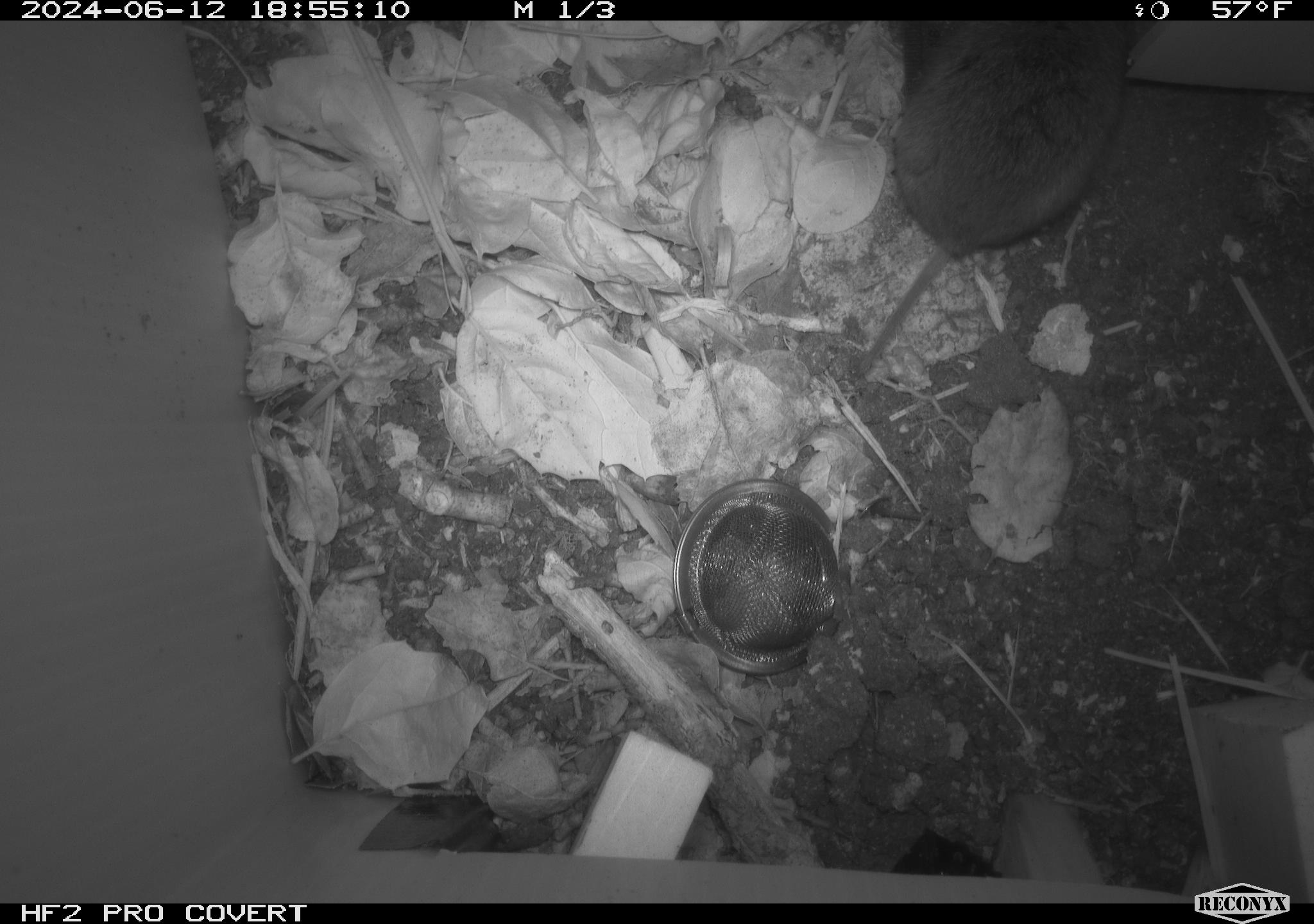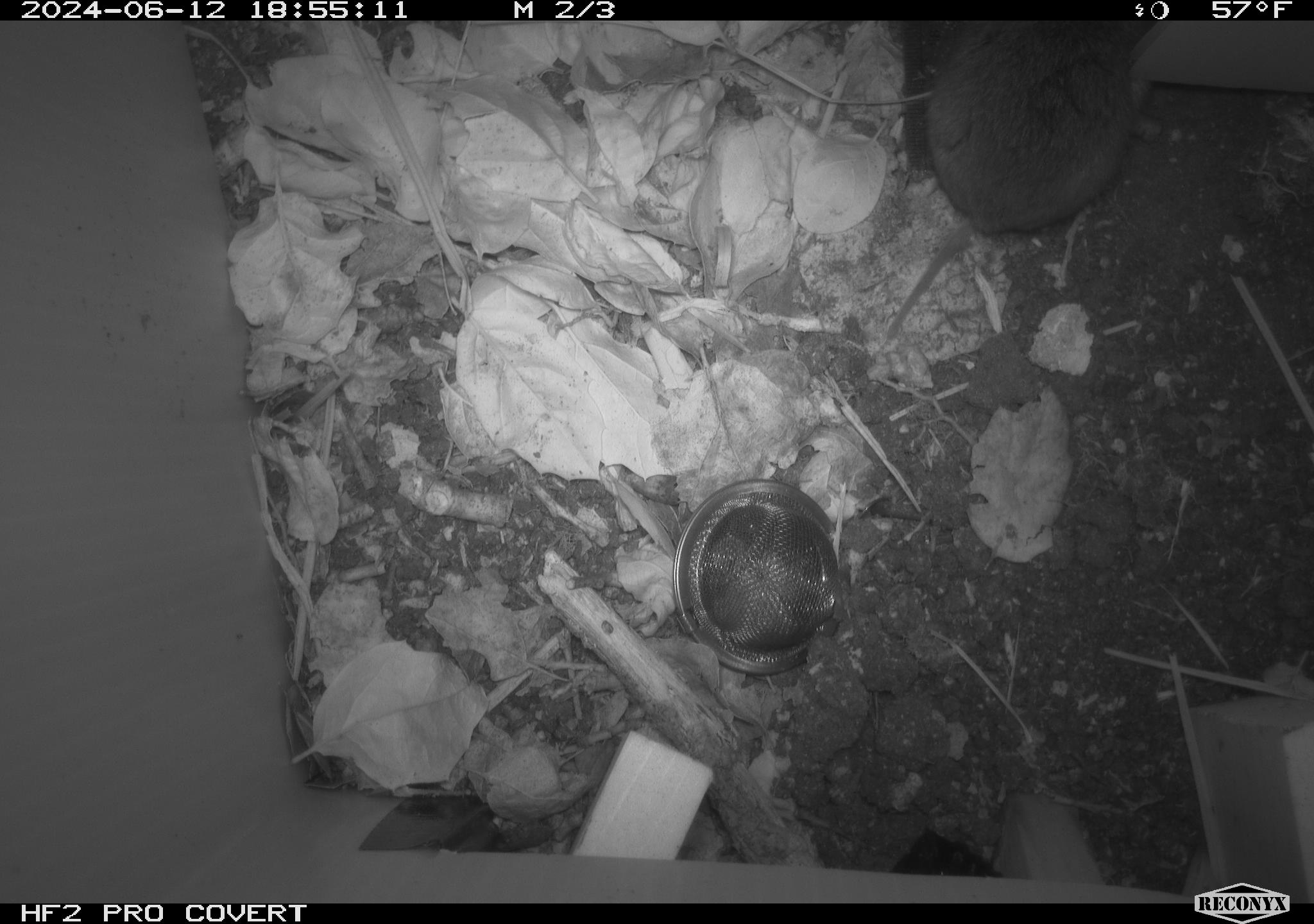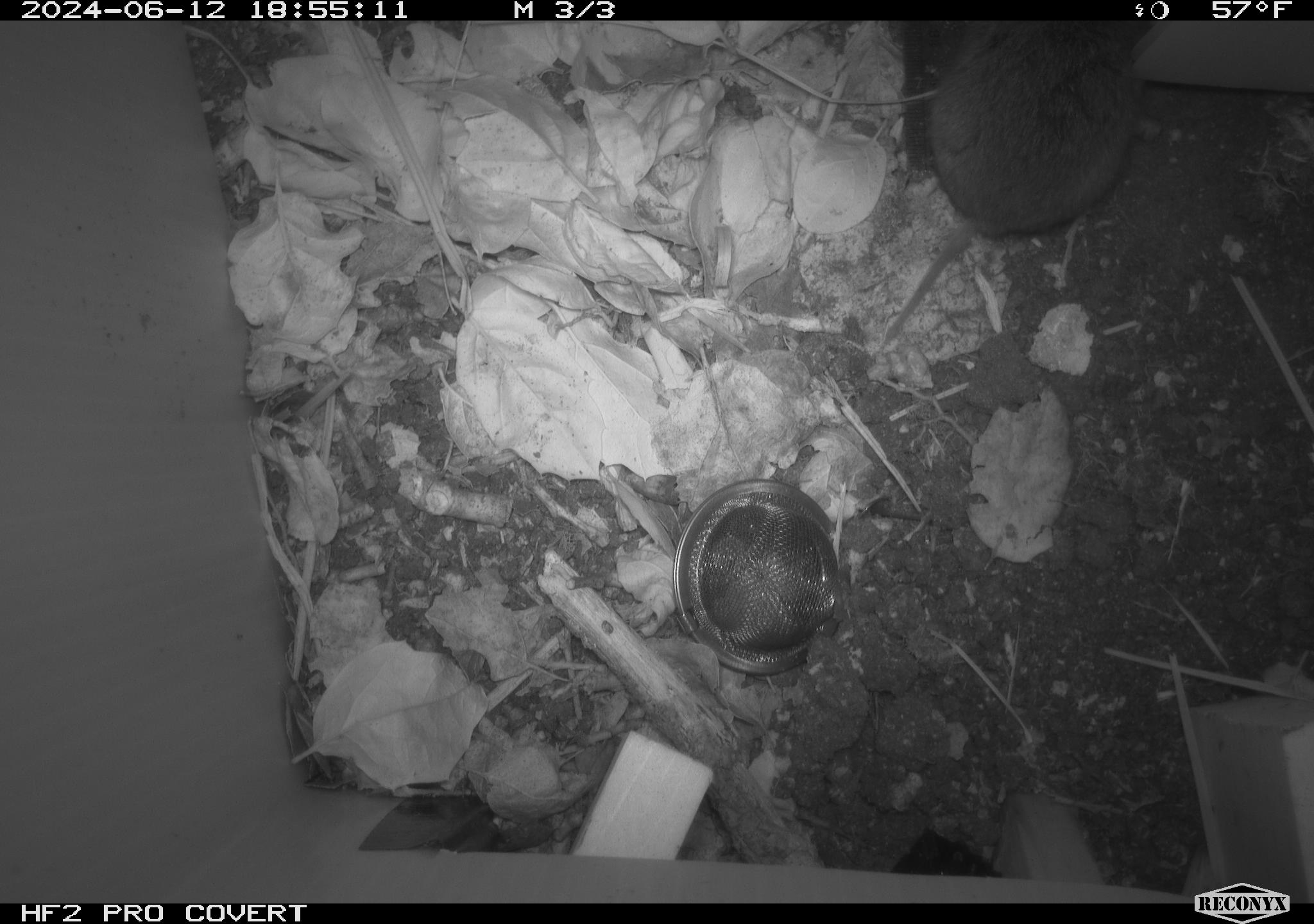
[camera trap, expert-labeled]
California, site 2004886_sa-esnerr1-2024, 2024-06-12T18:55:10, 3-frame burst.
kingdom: Animalia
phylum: Chordata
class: Mammalia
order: Rodentia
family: Cricetidae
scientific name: Cricetidae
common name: hamsters, voles, lemmings, and allies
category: cricetidae family